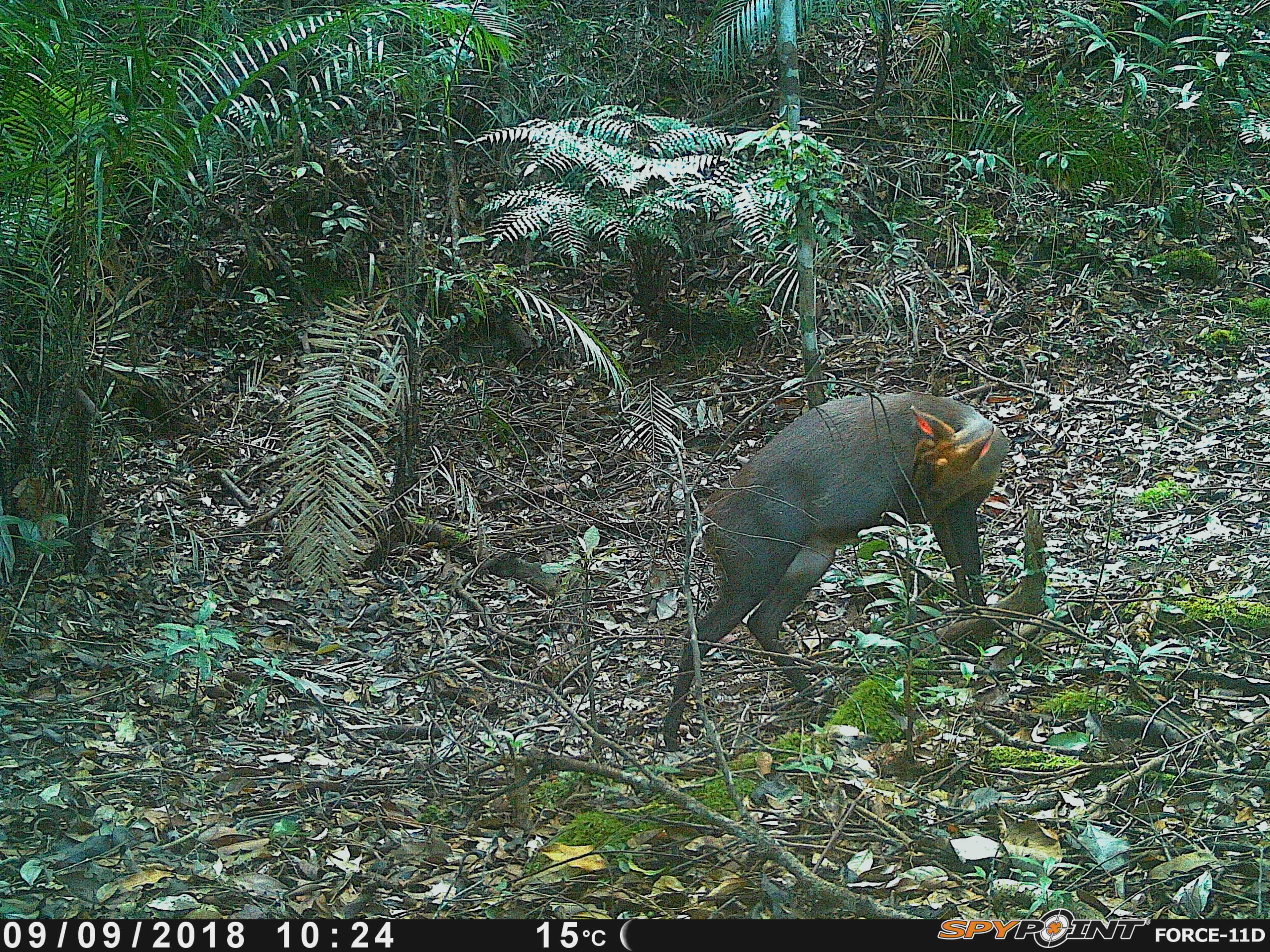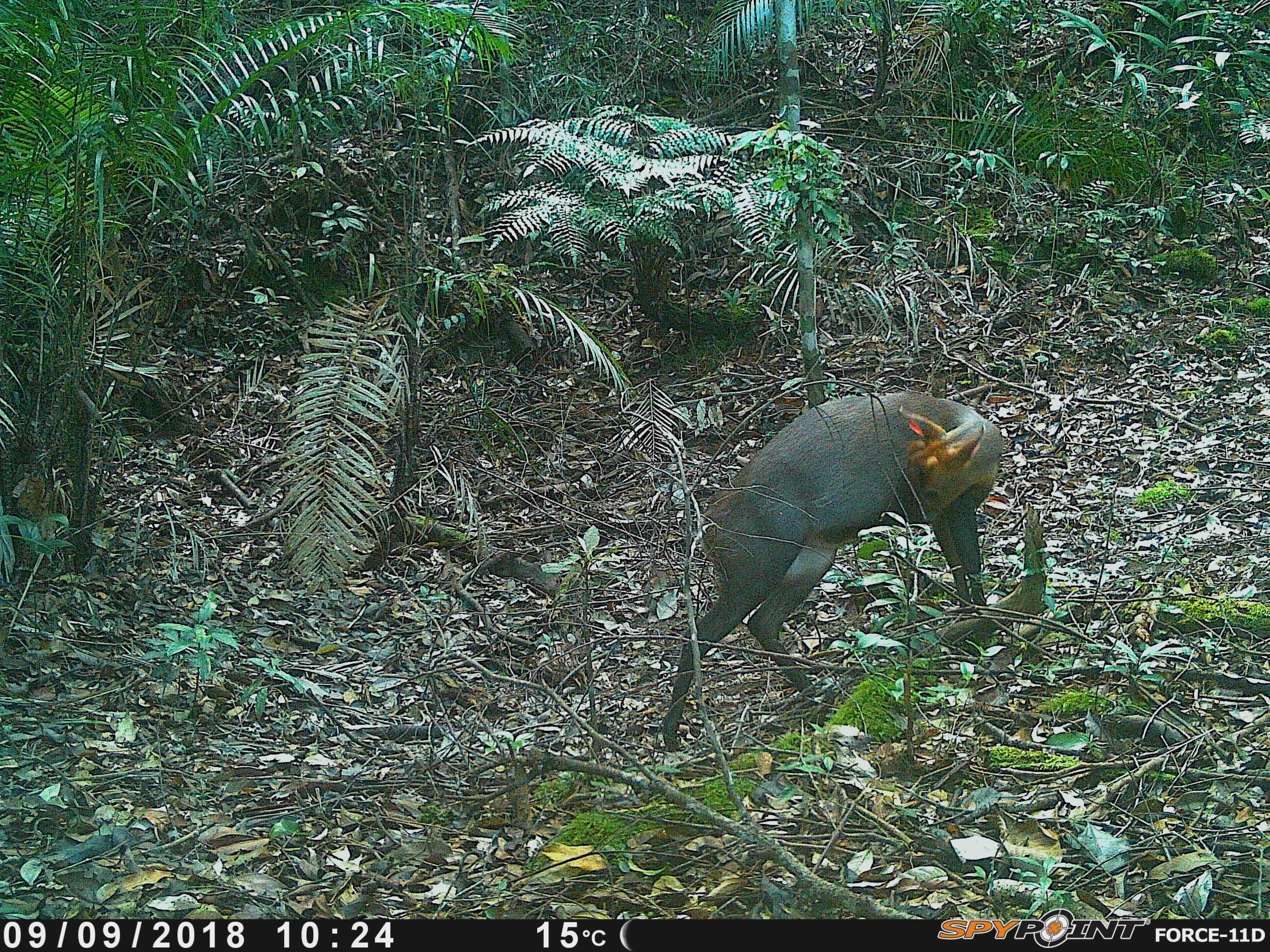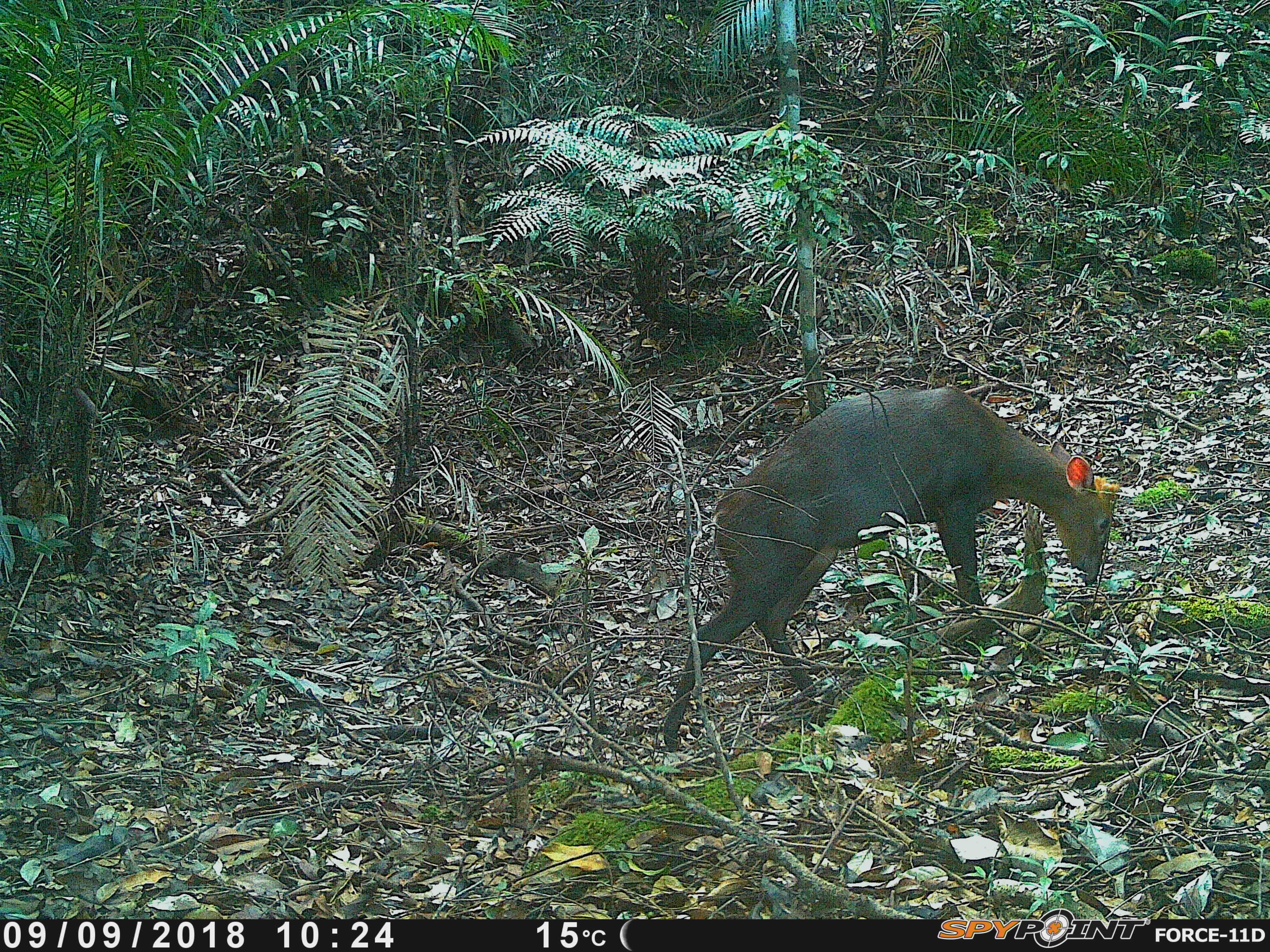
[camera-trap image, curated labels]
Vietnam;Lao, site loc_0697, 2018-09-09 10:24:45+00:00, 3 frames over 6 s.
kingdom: Animalia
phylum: Chordata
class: Mammalia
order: Artiodactyla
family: Cervidae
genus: Muntiacus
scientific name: Muntiacus rooseveltorum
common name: roosevelt's muntjac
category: roosevelts muntjac group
Roosevelts muntjac group (roosevelt's muntjac) (Muntiacus rooseveltorum). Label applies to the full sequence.